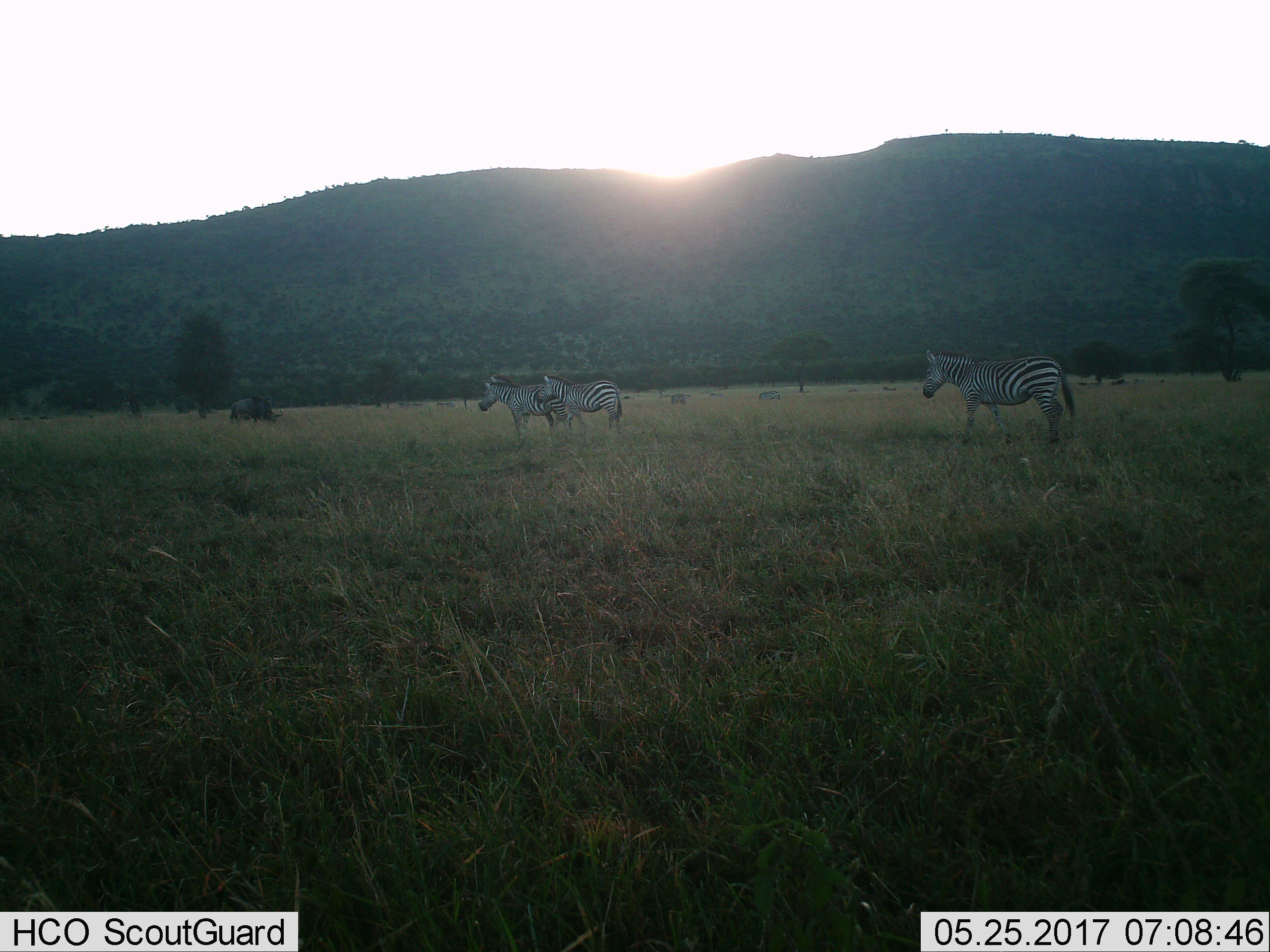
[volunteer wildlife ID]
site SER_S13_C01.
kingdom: Animalia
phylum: Chordata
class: Mammalia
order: Artiodactyla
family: Bovidae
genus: Connochaetes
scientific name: Connochaetes taurinus taurinus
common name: blue wildebeest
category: wildebeestblue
Wildebeestblue (blue wildebeest) (Connochaetes taurinus taurinus), count 1. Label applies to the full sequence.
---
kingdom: Animalia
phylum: Chordata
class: Mammalia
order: Perissodactyla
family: Equidae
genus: Equus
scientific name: Equus quagga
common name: plains zebra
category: zebraplains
Zebraplains (plains zebra) (Equus quagga), count 4. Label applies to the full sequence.